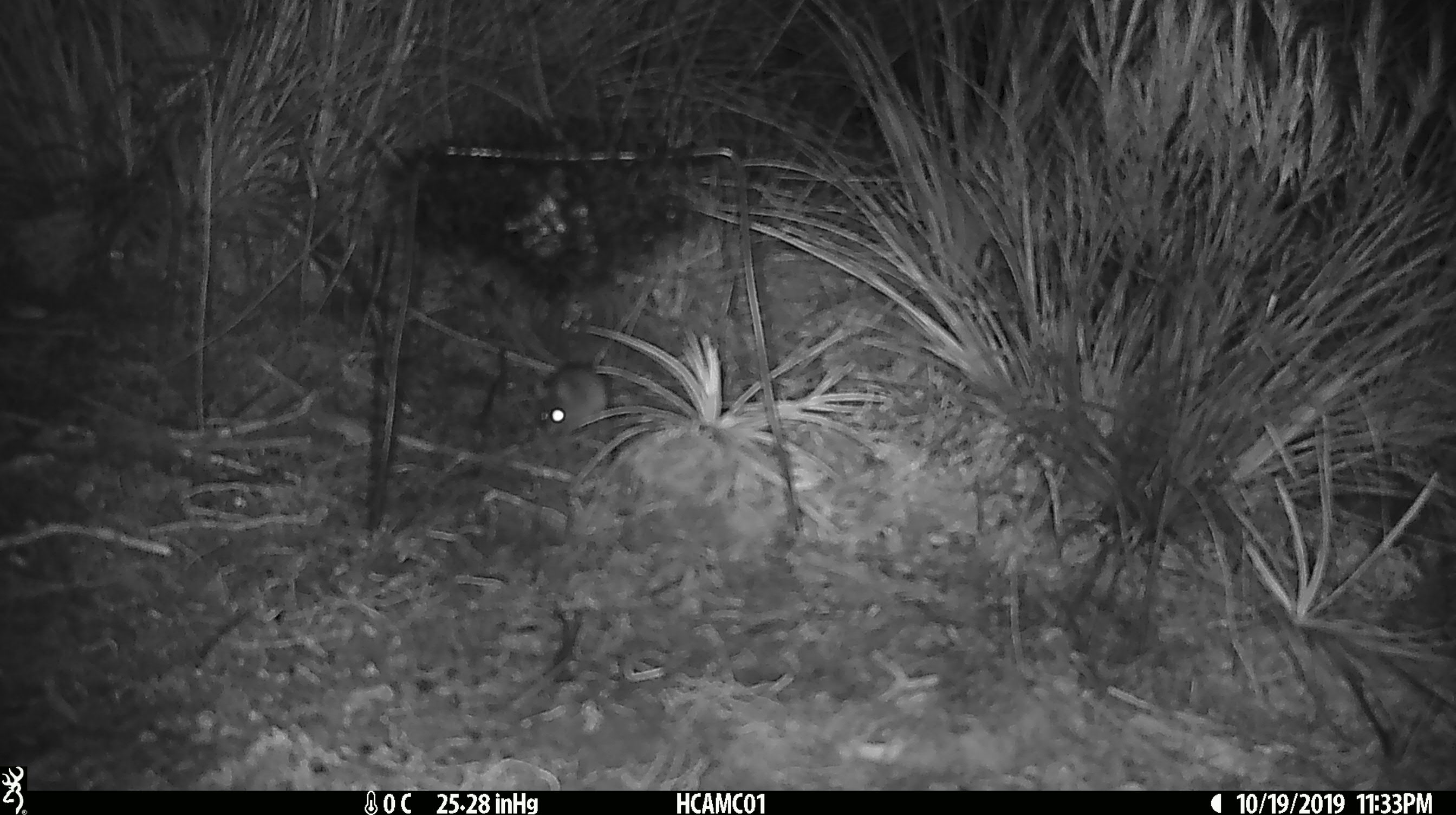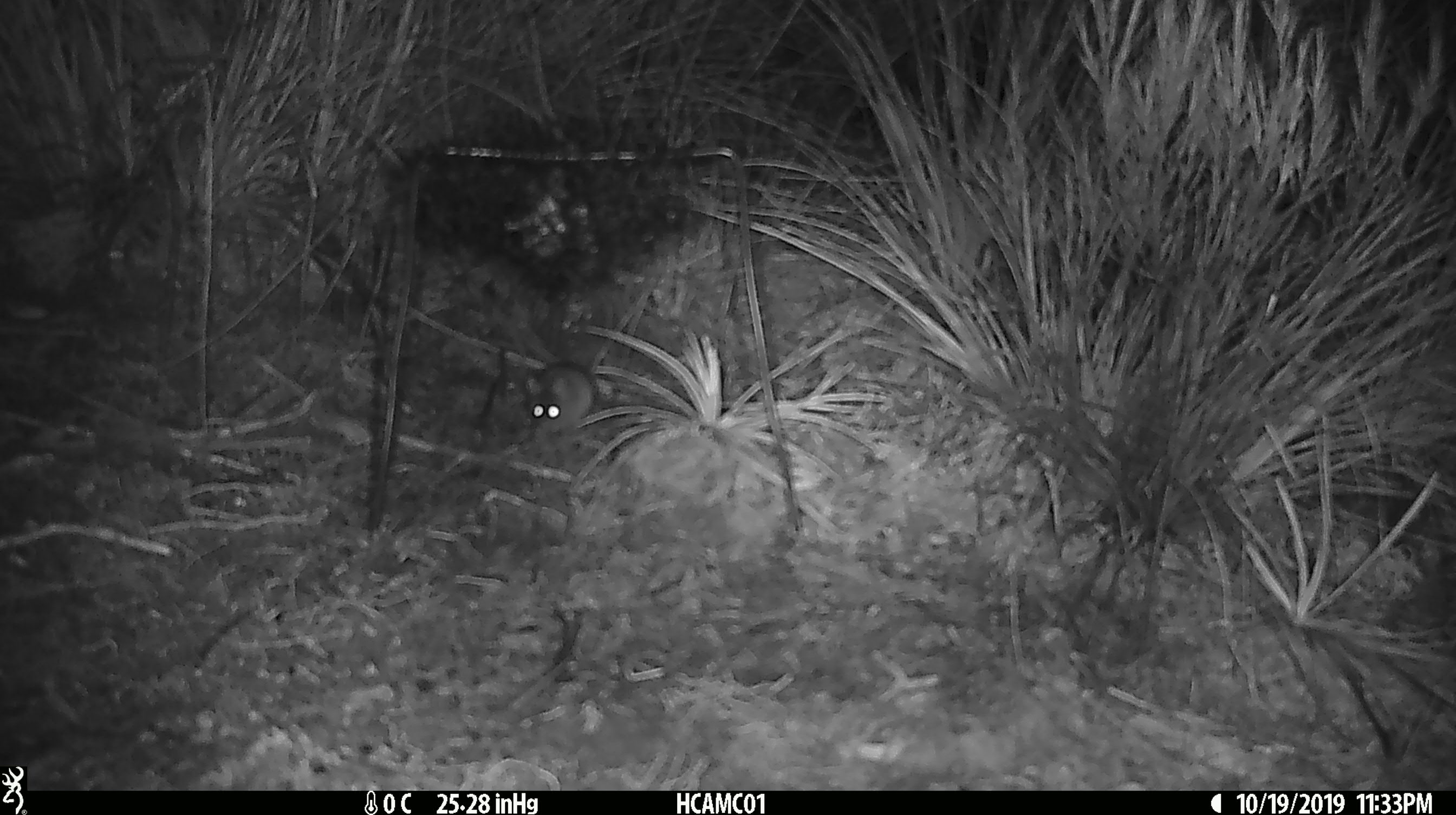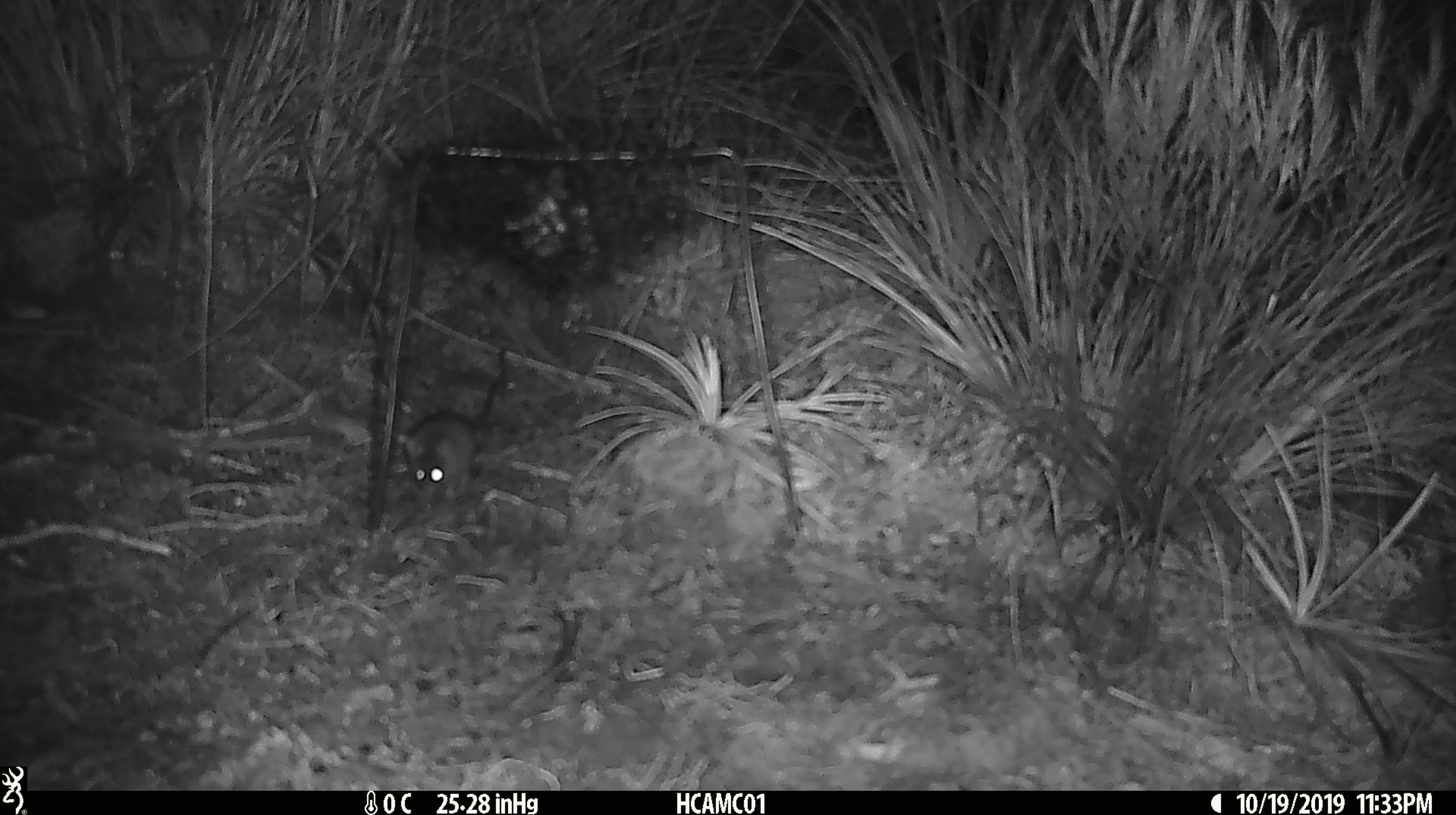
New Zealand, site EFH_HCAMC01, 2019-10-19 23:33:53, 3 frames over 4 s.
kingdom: Animalia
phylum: Chordata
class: Mammalia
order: Rodentia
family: Muridae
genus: Mus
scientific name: Mus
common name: mouse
Mouse (Mus).